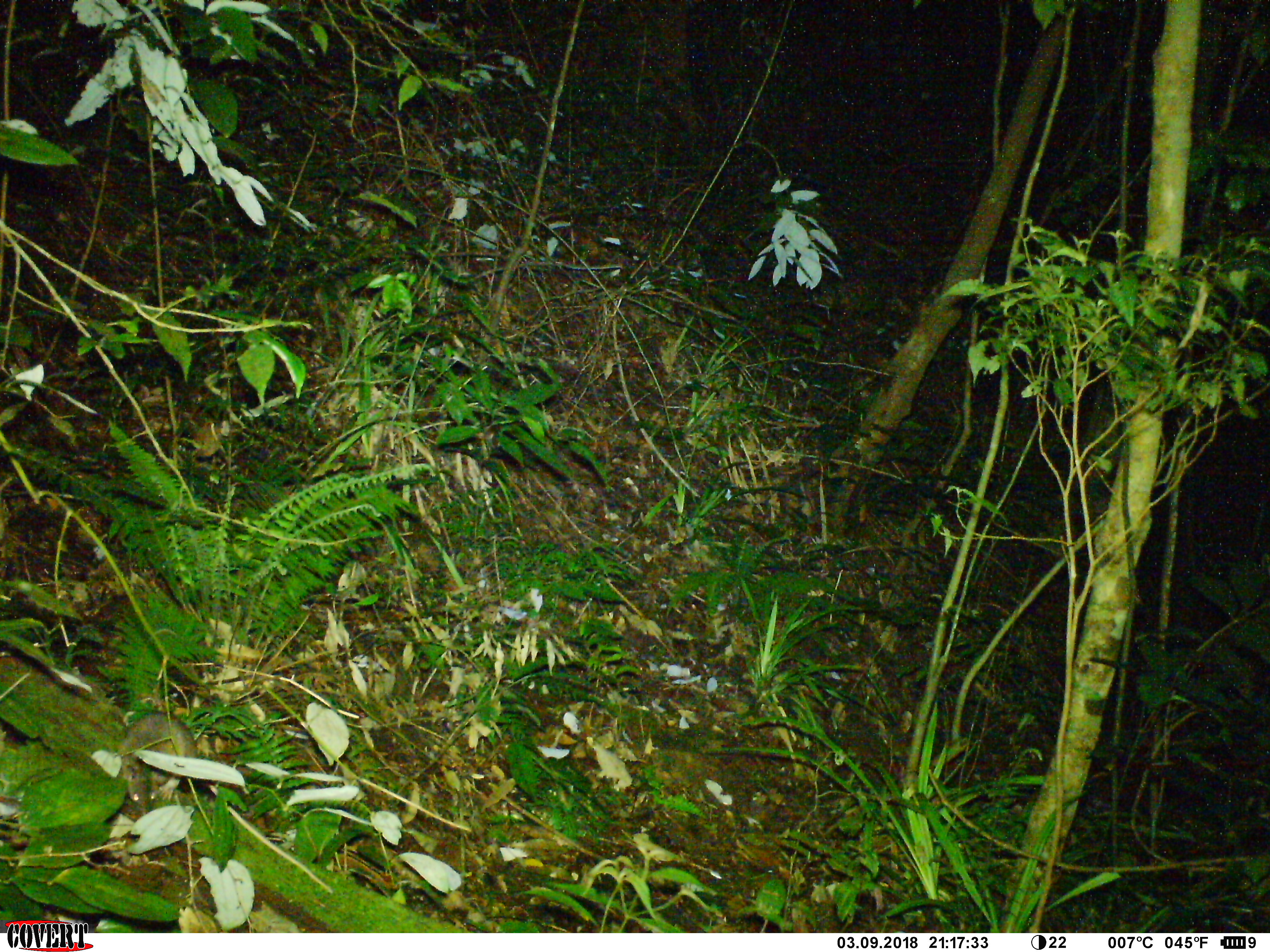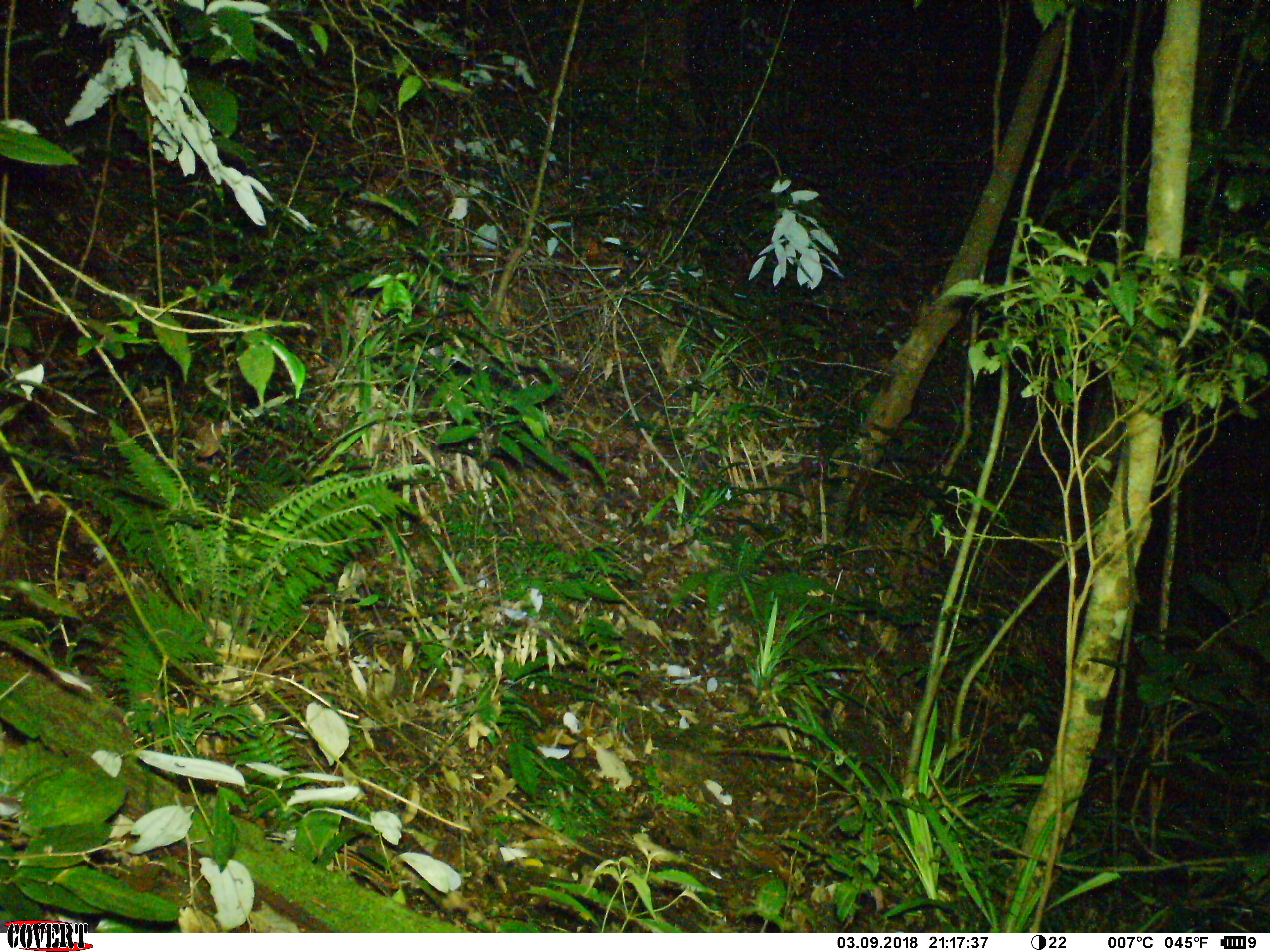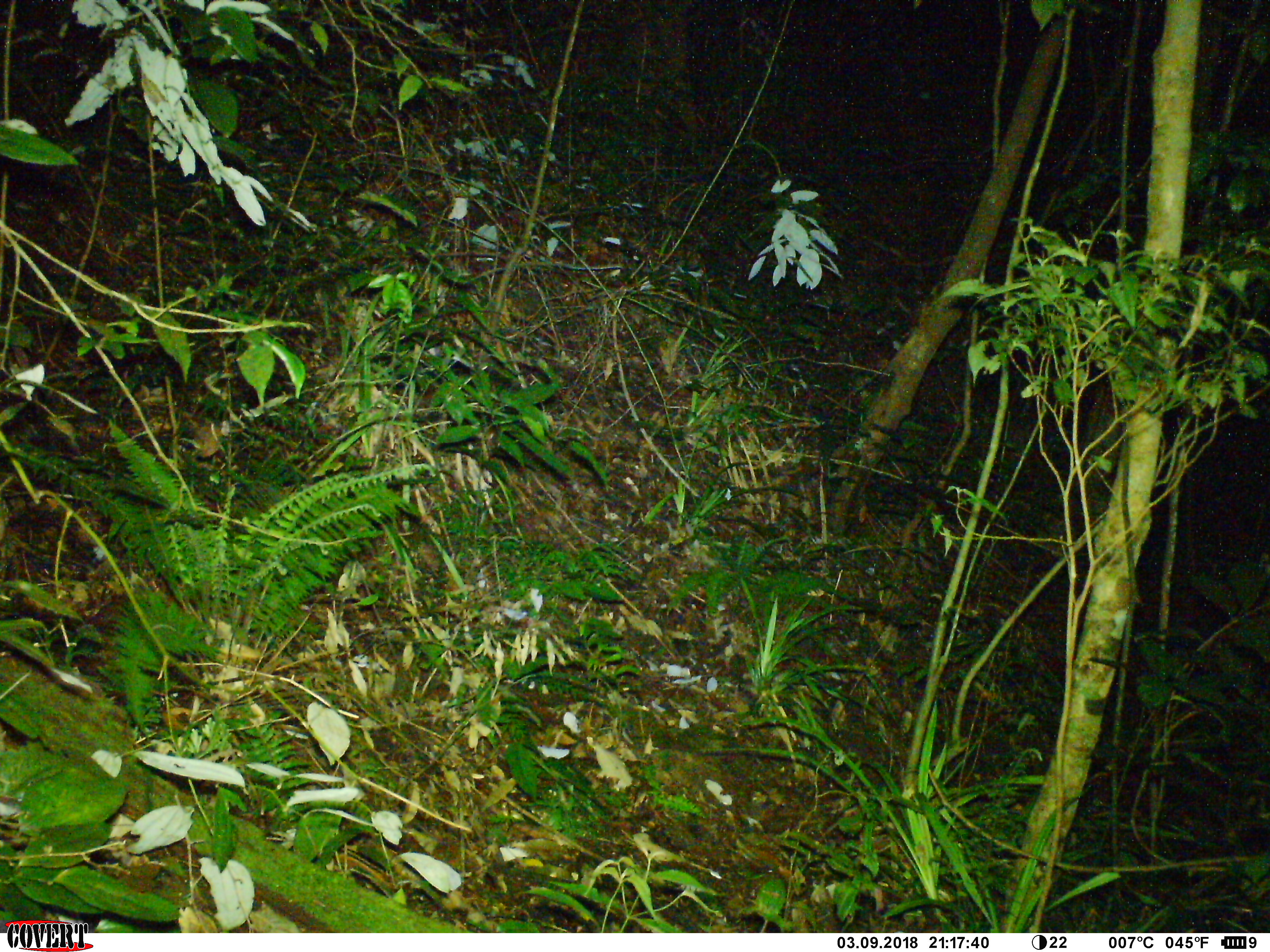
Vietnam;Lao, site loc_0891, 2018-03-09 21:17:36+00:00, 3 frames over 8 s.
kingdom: Animalia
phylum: Chordata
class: Mammalia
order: Rodentia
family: Muridae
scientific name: Muridae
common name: old-world mice and rats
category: unidentified murid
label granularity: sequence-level